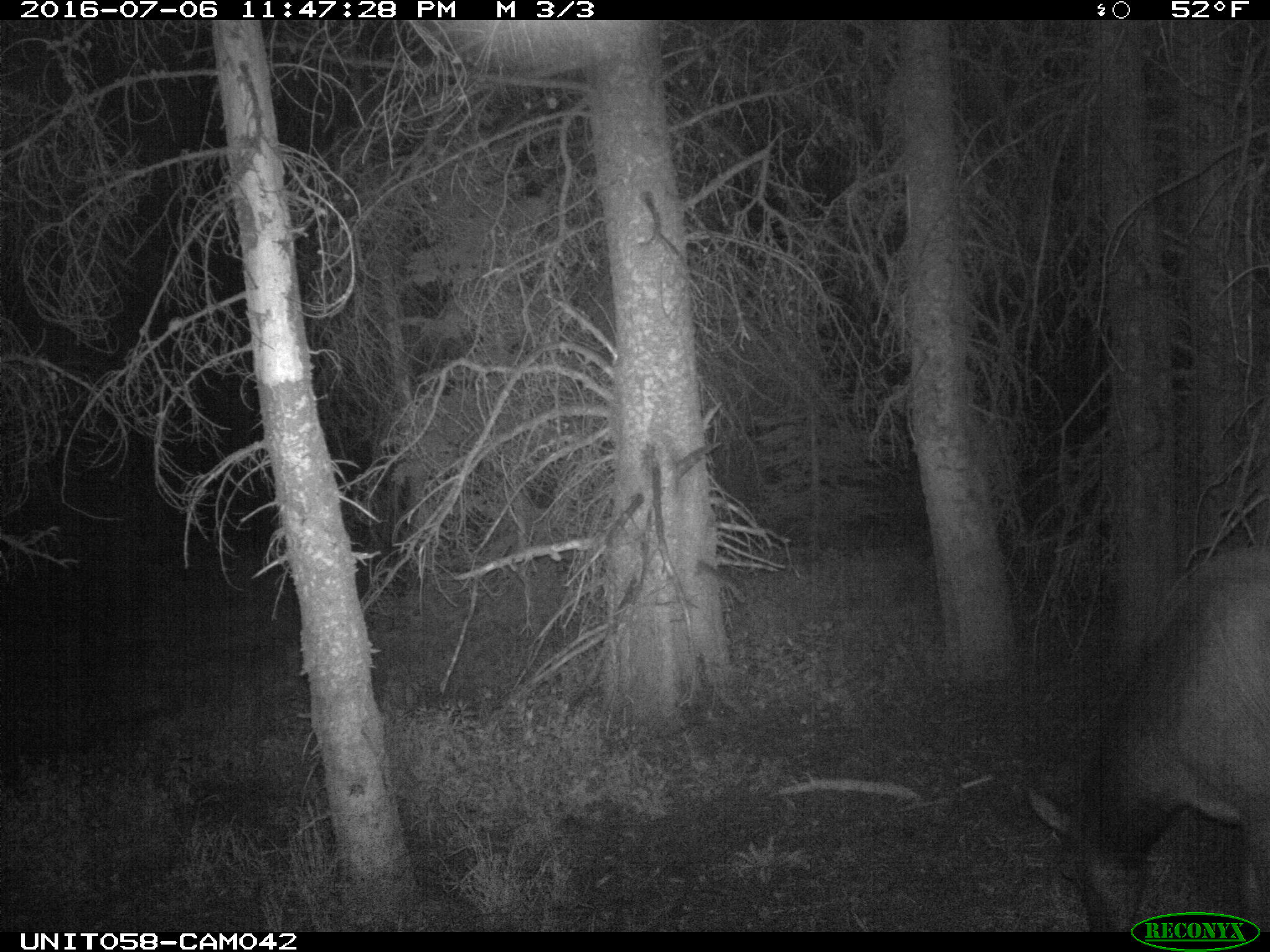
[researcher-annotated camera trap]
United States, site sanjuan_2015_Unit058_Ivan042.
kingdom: Animalia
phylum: Chordata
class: Mammalia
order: Artiodactyla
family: Cervidae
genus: Cervus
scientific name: Cervus elaphus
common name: red deer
Cervus elaphus (red deer).